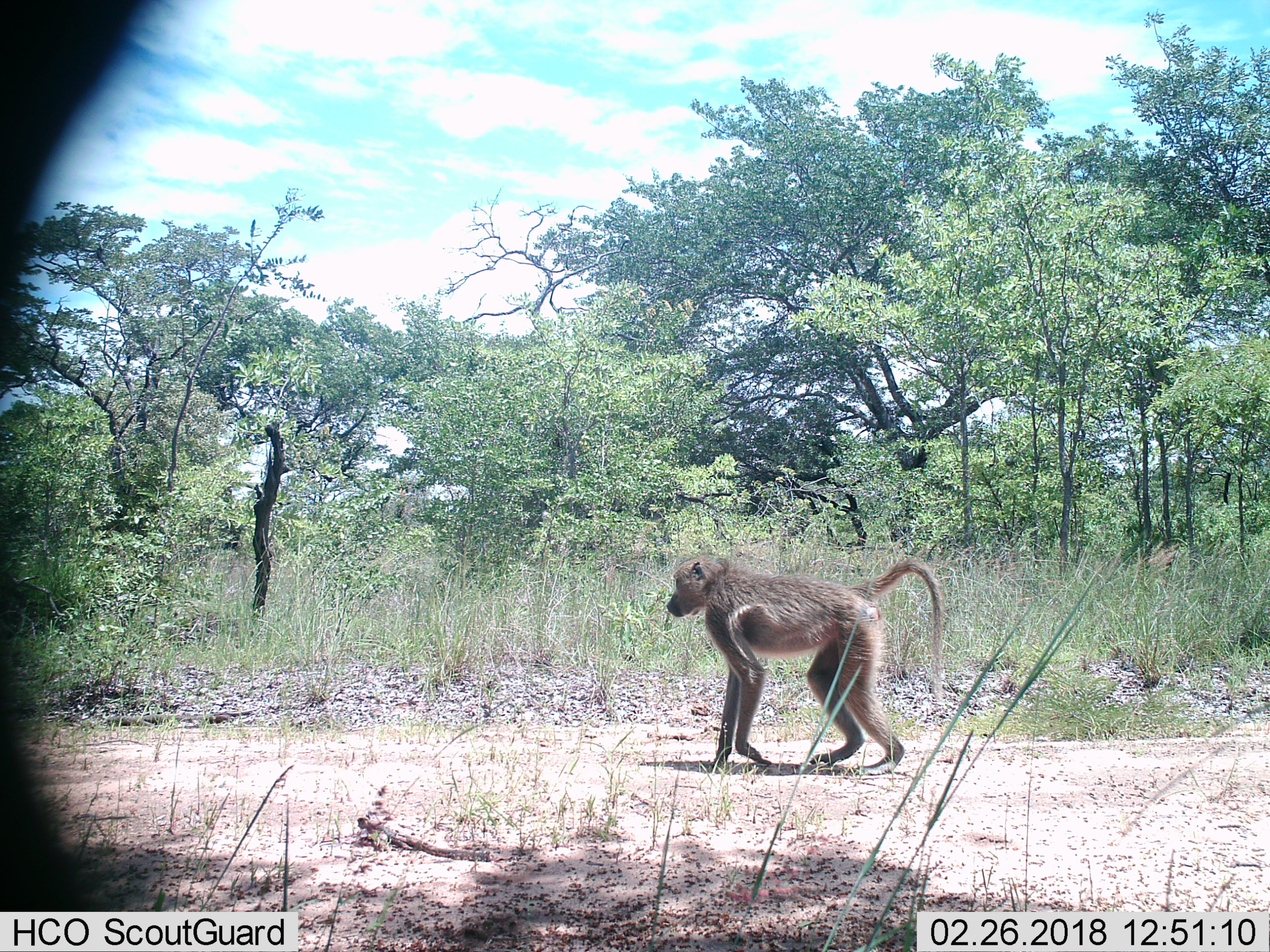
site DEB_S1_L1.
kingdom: Animalia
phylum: Chordata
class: Mammalia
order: Primates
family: Cercopithecidae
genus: Papio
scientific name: Papio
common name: baboon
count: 1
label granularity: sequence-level